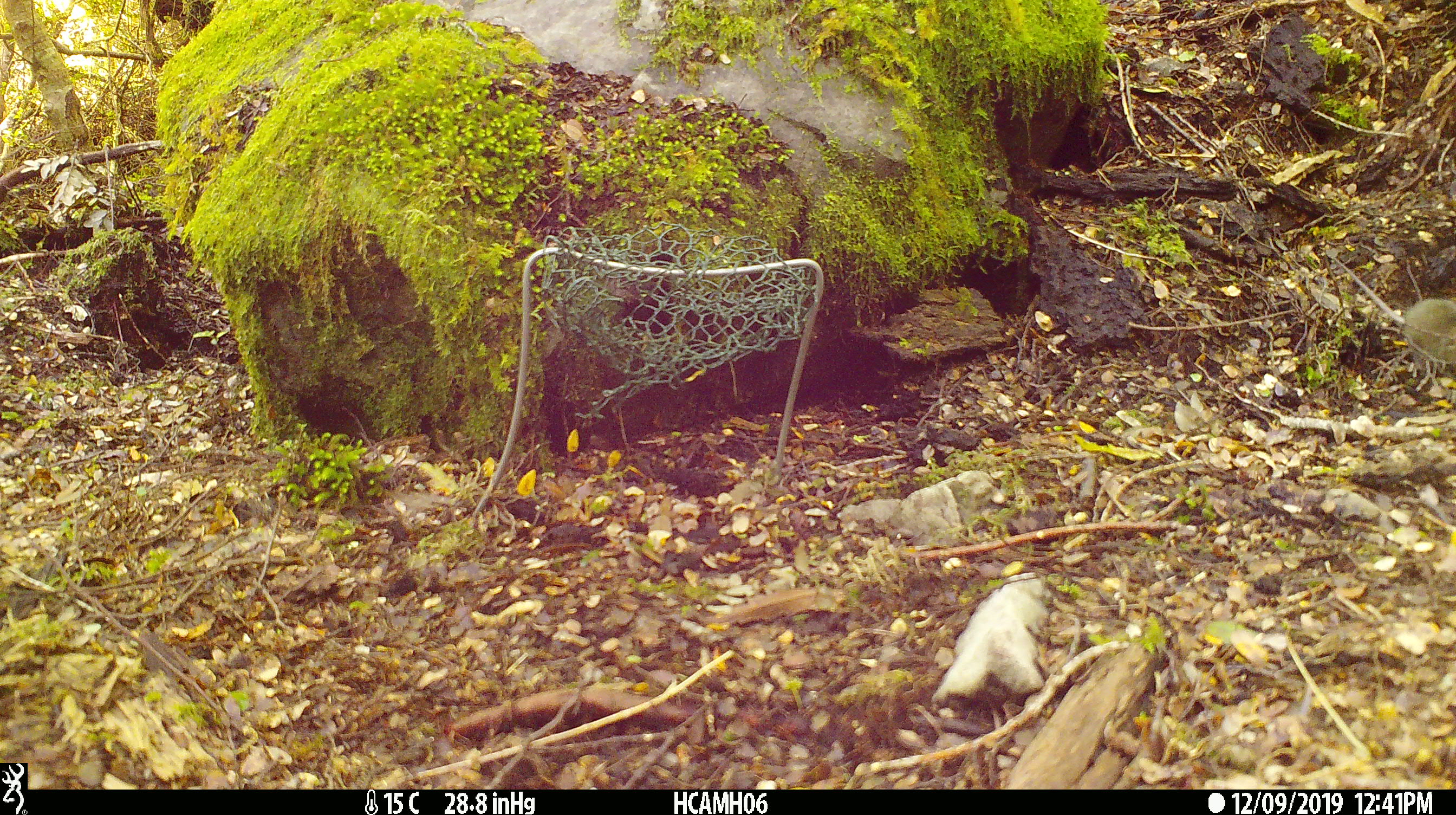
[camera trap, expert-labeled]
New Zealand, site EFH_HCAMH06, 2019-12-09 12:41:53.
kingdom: Animalia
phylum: Chordata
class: Mammalia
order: Rodentia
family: Muridae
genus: Mus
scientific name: Mus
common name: mouse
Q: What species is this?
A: Mouse (Mus).